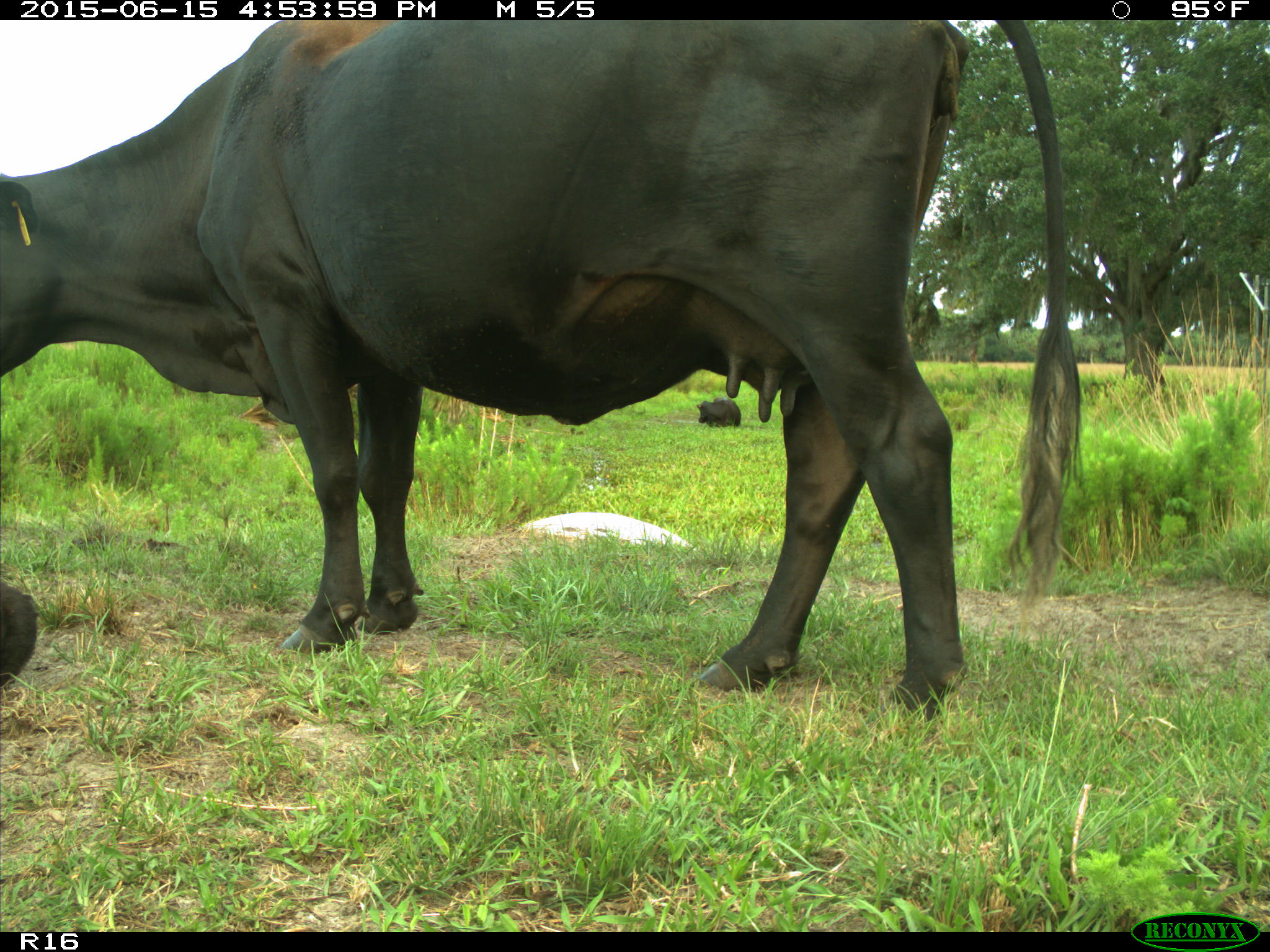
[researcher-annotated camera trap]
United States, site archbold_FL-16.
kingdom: Animalia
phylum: Chordata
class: Mammalia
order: Artiodactyla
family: Bovidae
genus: Bos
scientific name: Bos taurus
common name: domestic cow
Bos taurus (domestic cow).